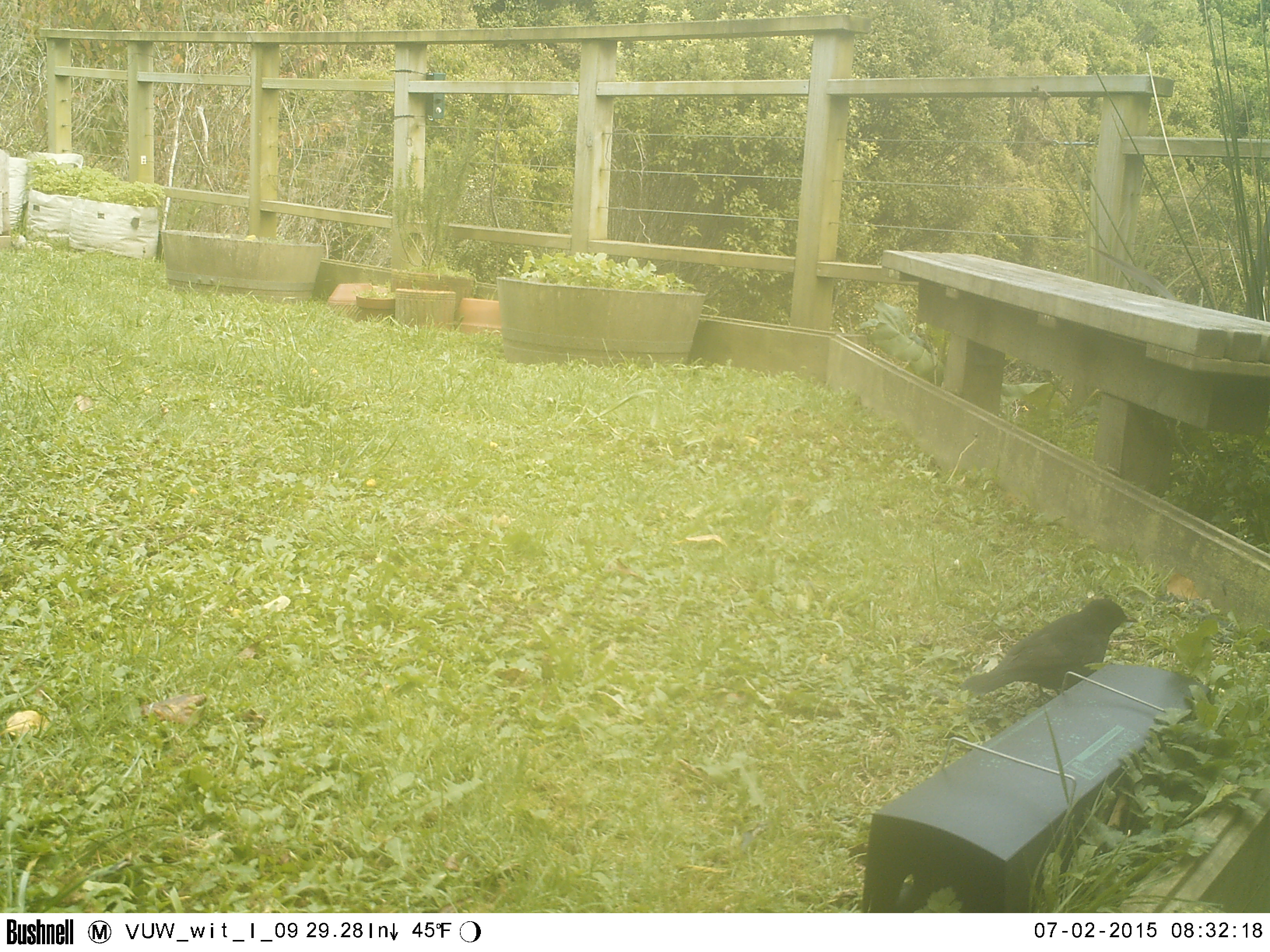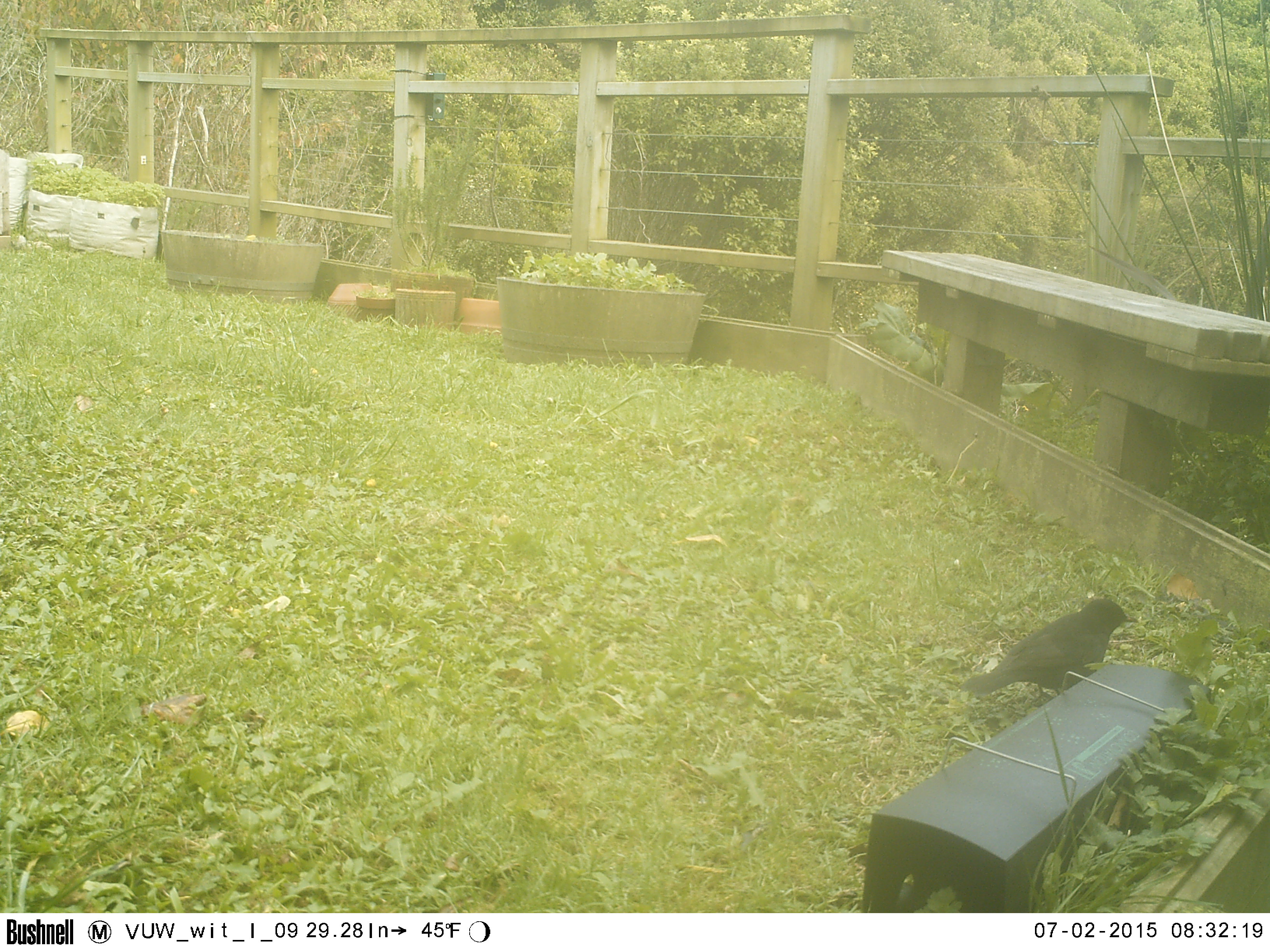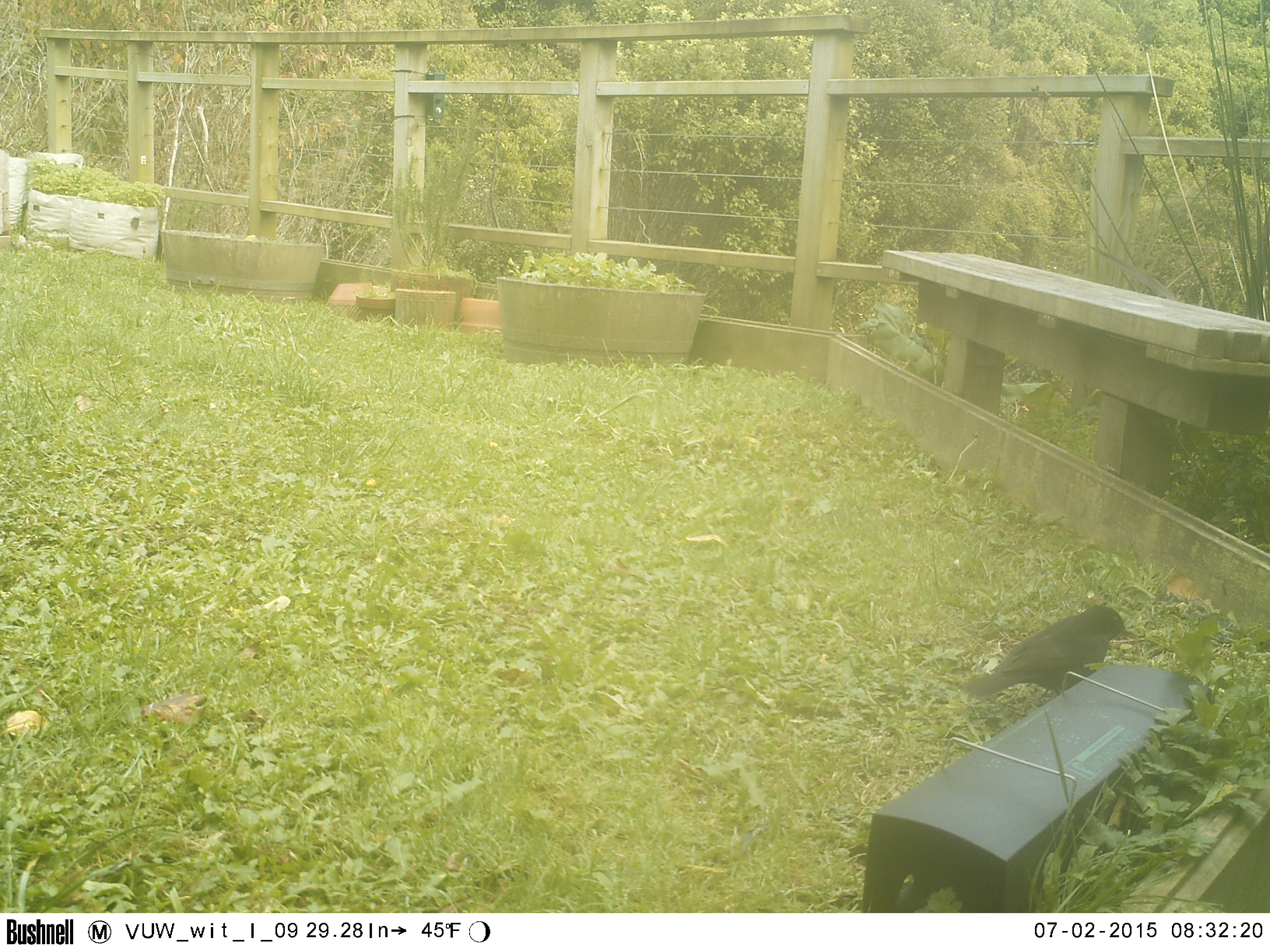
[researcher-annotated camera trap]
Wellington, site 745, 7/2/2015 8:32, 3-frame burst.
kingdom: Animalia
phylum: Chordata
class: Aves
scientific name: Aves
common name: bird